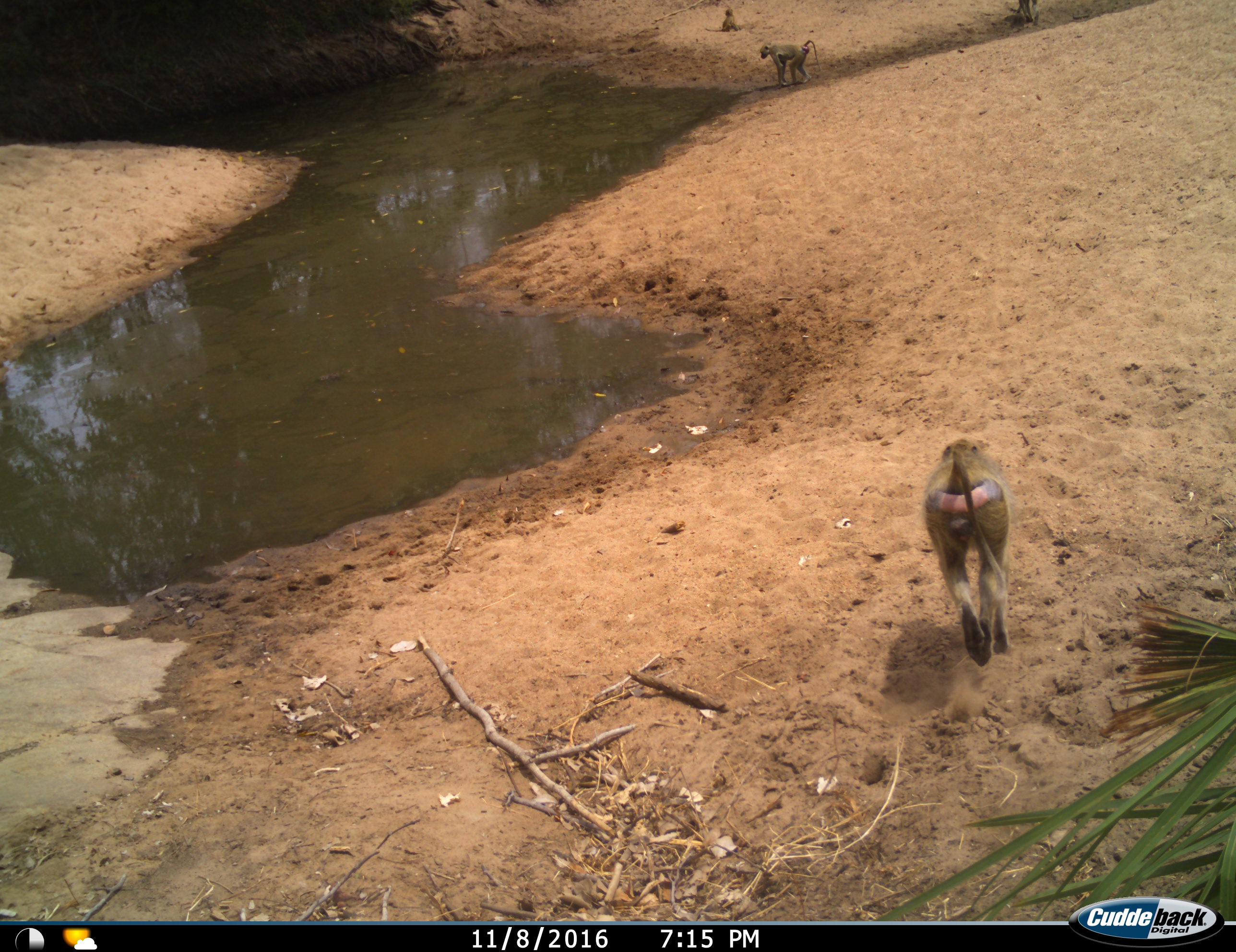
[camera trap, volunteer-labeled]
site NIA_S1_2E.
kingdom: Animalia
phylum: Chordata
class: Mammalia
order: Primates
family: Cercopithecidae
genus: Papio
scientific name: Papio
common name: baboon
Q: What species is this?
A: Baboon (Papio).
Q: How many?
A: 4.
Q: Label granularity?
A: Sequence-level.